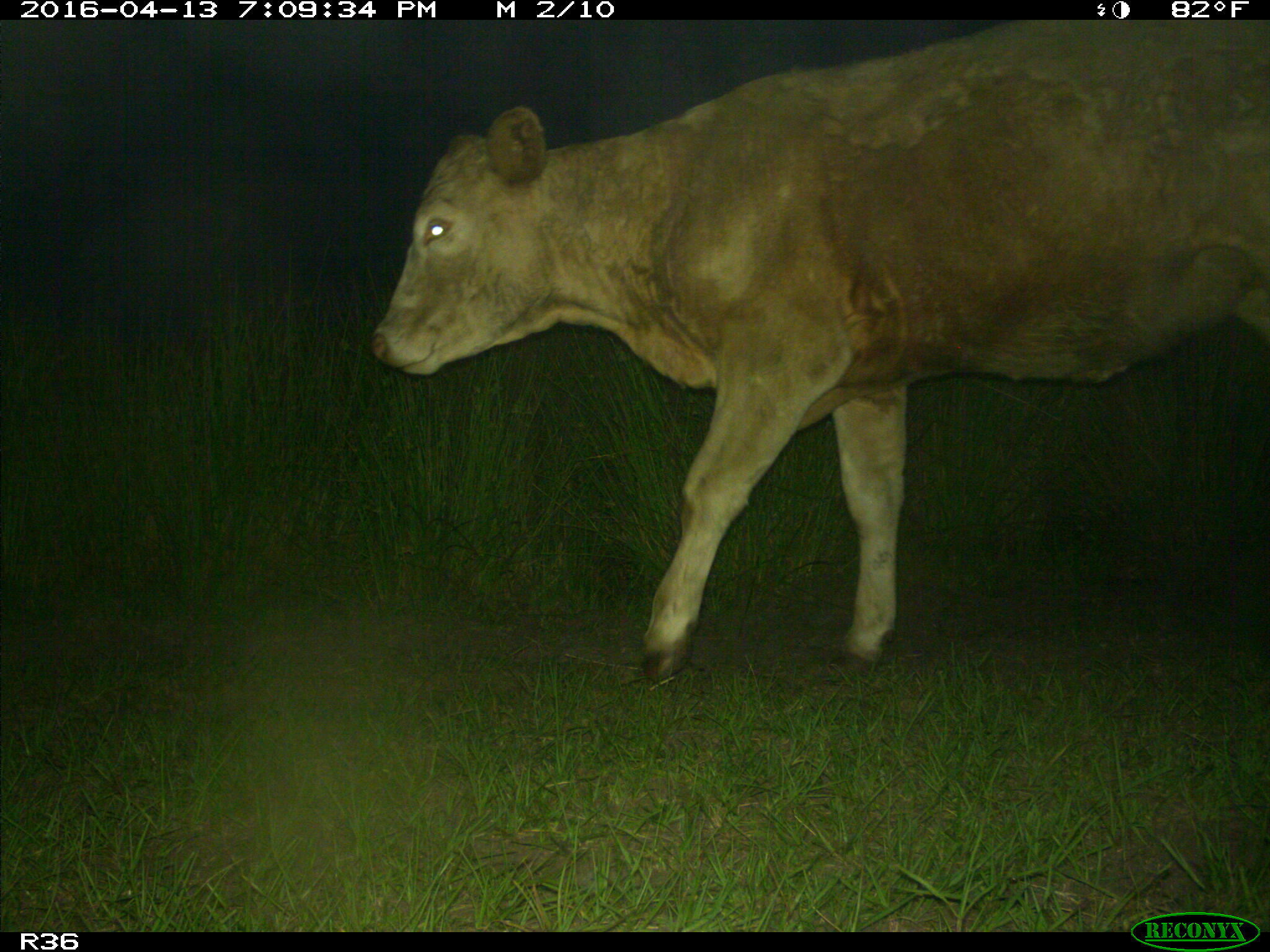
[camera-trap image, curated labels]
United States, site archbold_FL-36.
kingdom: Animalia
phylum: Chordata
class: Mammalia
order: Artiodactyla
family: Bovidae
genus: Bos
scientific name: Bos taurus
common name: domestic cow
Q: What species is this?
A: Bos taurus (domestic cow).